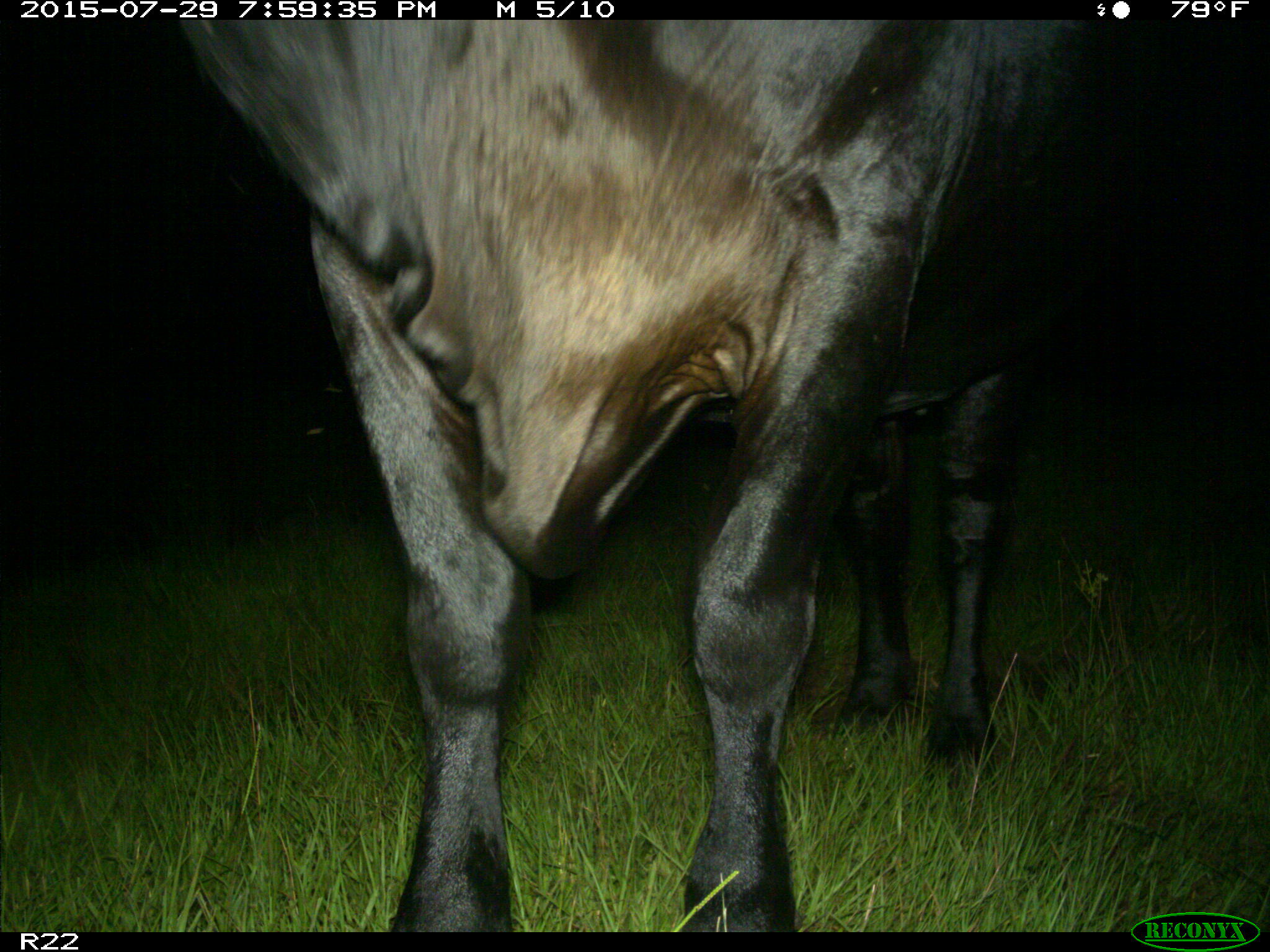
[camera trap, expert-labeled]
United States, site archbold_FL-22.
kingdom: Animalia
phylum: Chordata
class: Mammalia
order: Artiodactyla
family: Bovidae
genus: Bos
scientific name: Bos taurus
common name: domestic cow